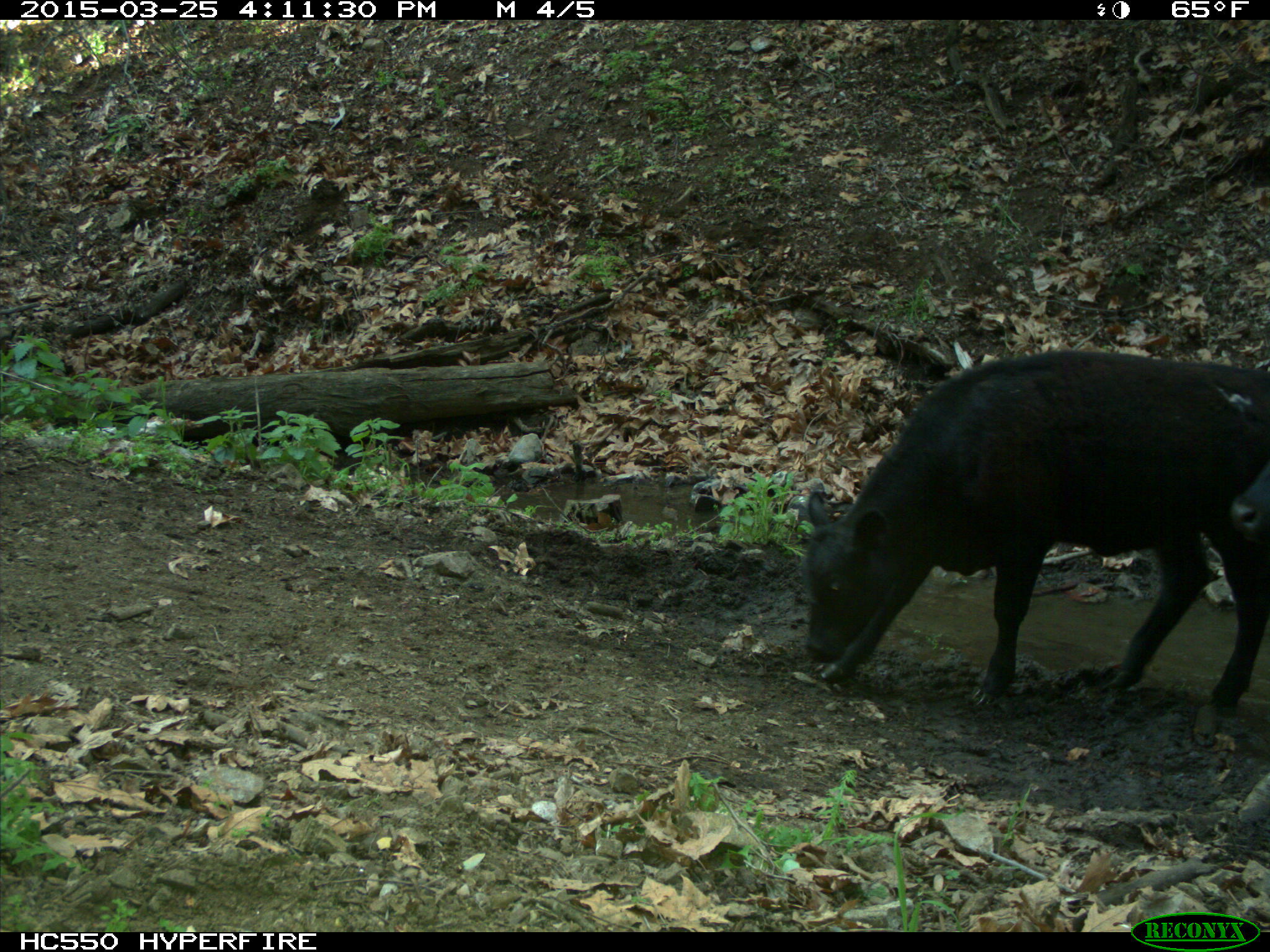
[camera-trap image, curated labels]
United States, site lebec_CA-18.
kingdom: Animalia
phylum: Chordata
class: Mammalia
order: Artiodactyla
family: Bovidae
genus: Bos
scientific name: Bos taurus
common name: domestic cow